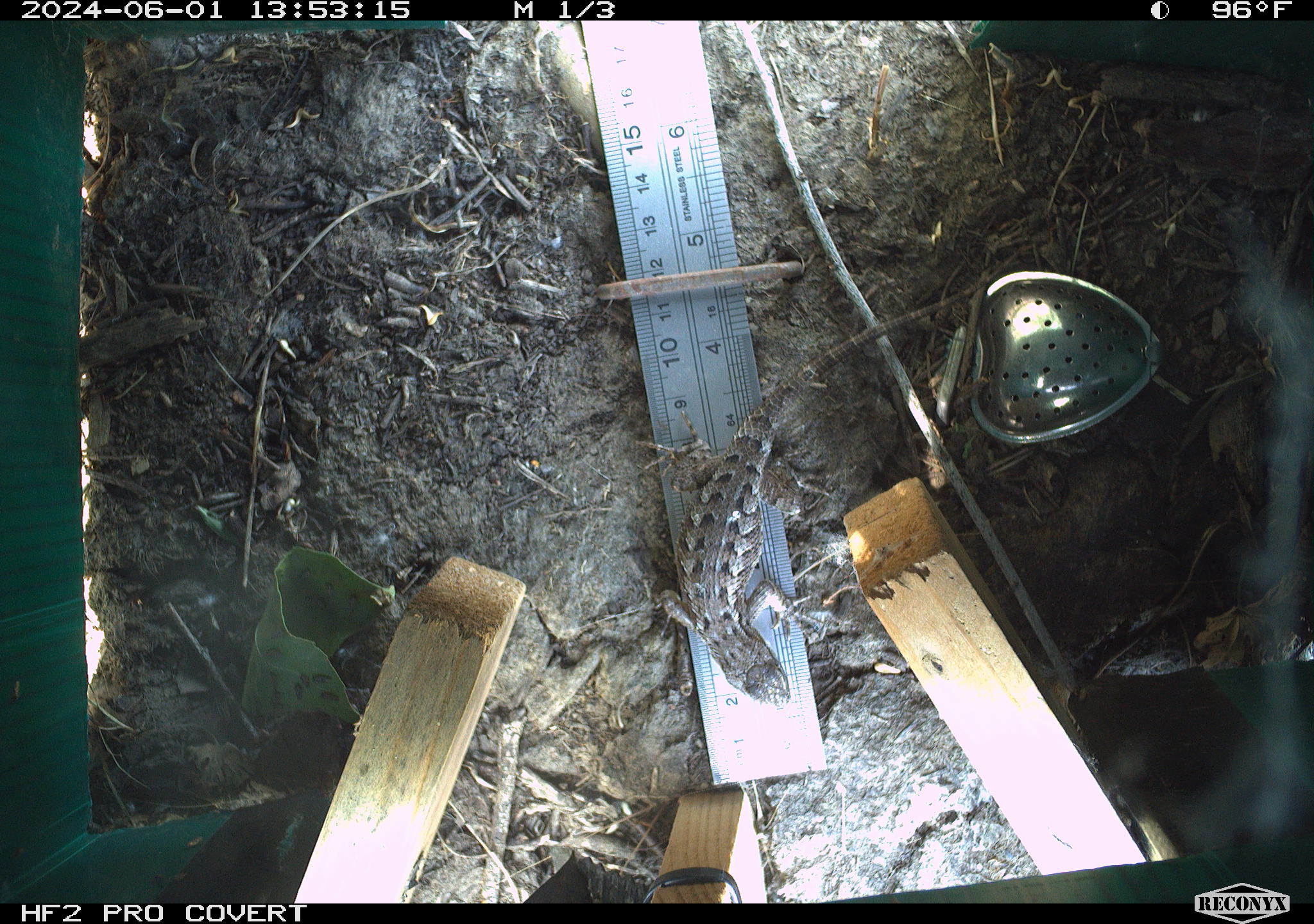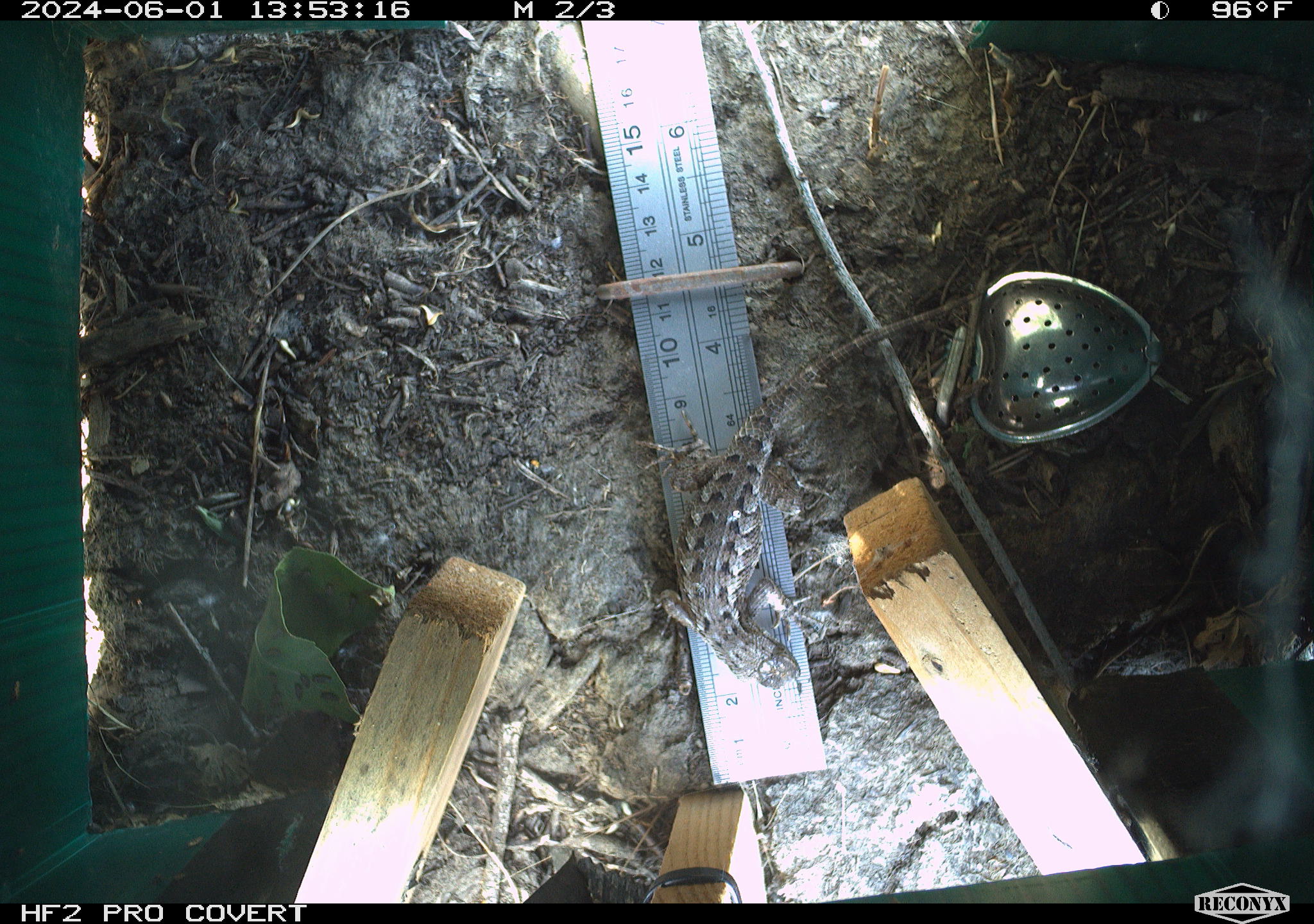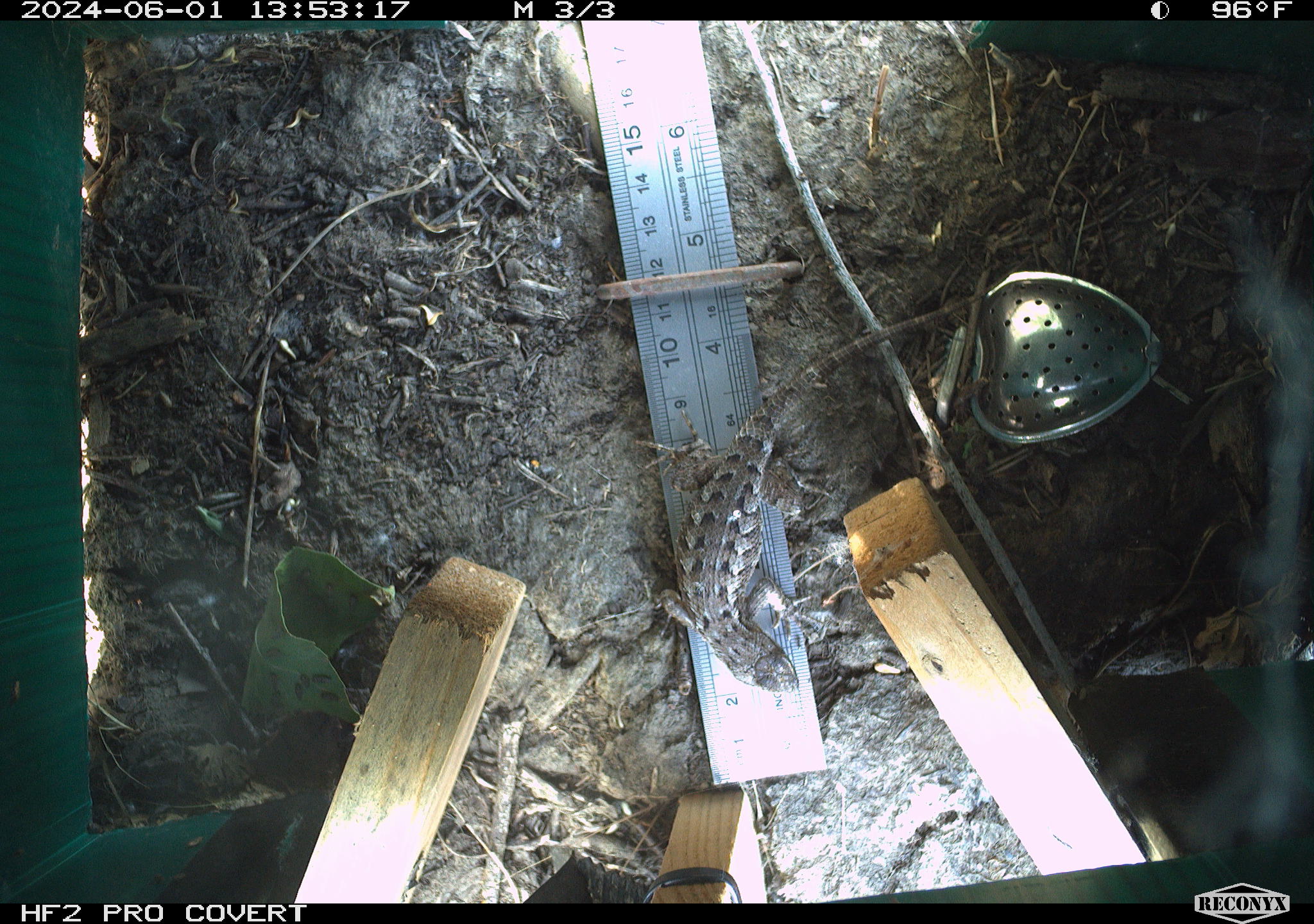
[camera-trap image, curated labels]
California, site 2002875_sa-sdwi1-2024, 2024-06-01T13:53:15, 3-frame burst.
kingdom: Animalia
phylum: Chordata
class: Reptilia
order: Squamata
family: Phrynosomatidae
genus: Sceloporus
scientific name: Sceloporus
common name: spiny lizards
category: sceloporus species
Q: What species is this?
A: Sceloporus species (spiny lizards) (Sceloporus).